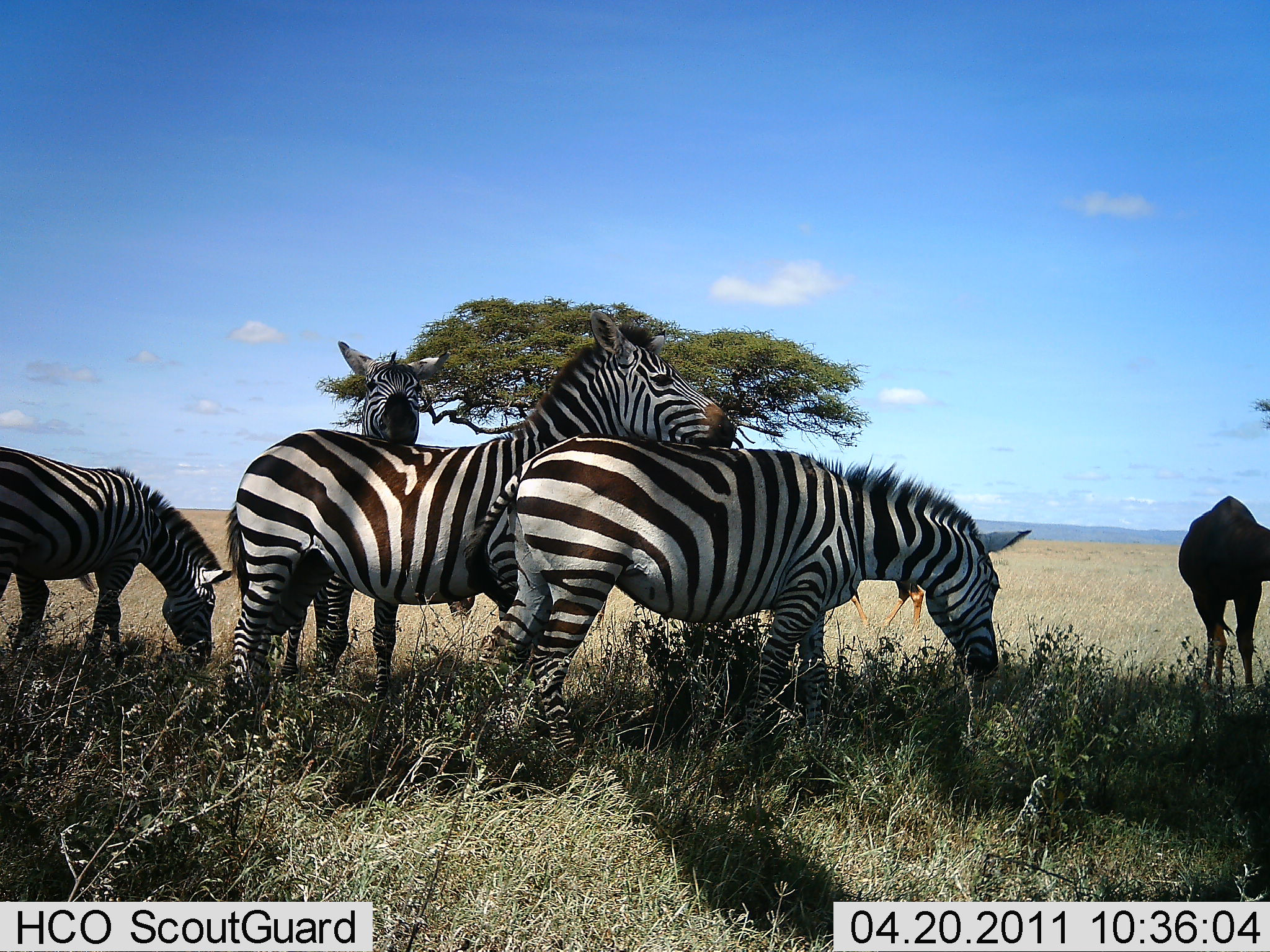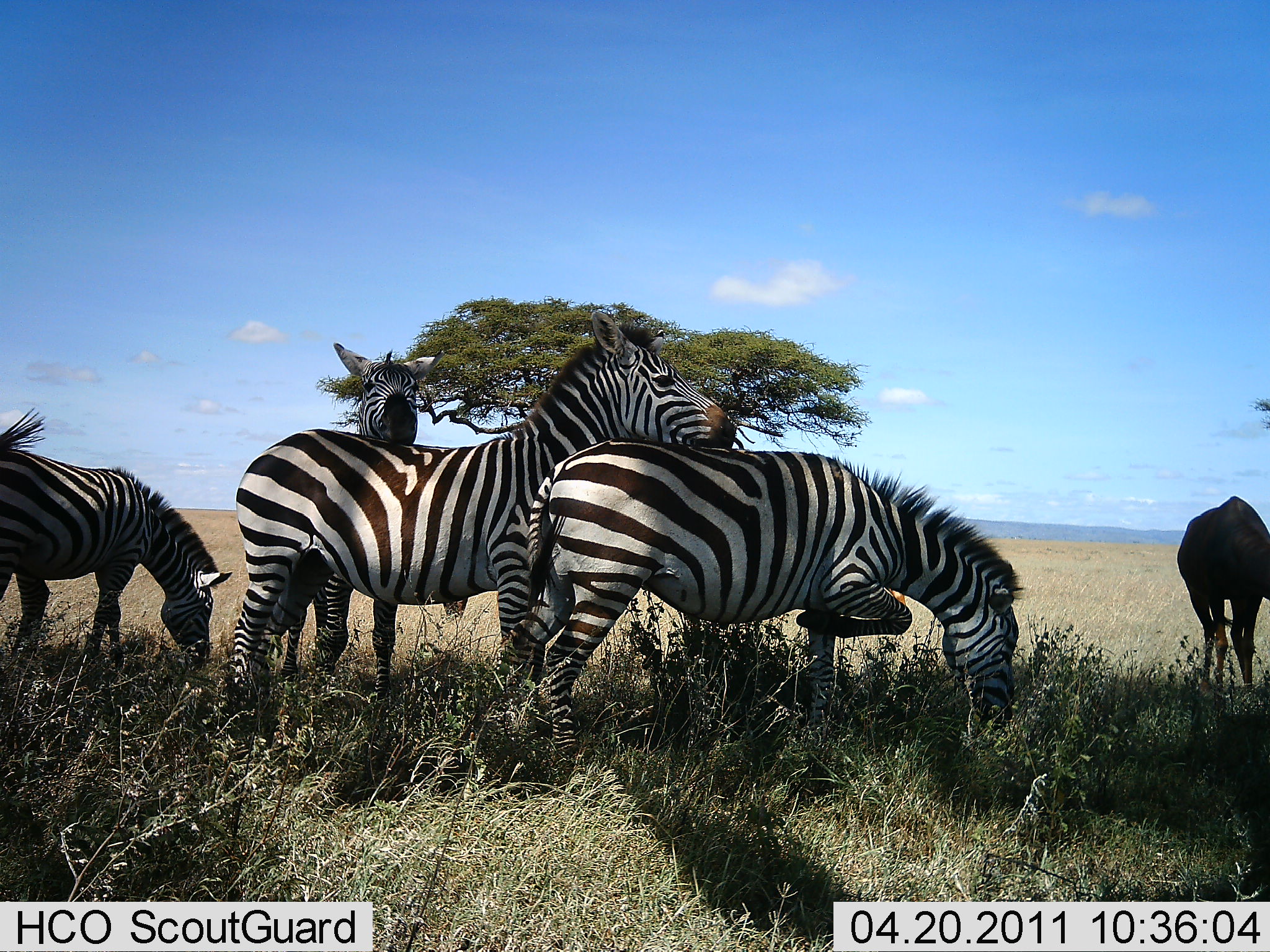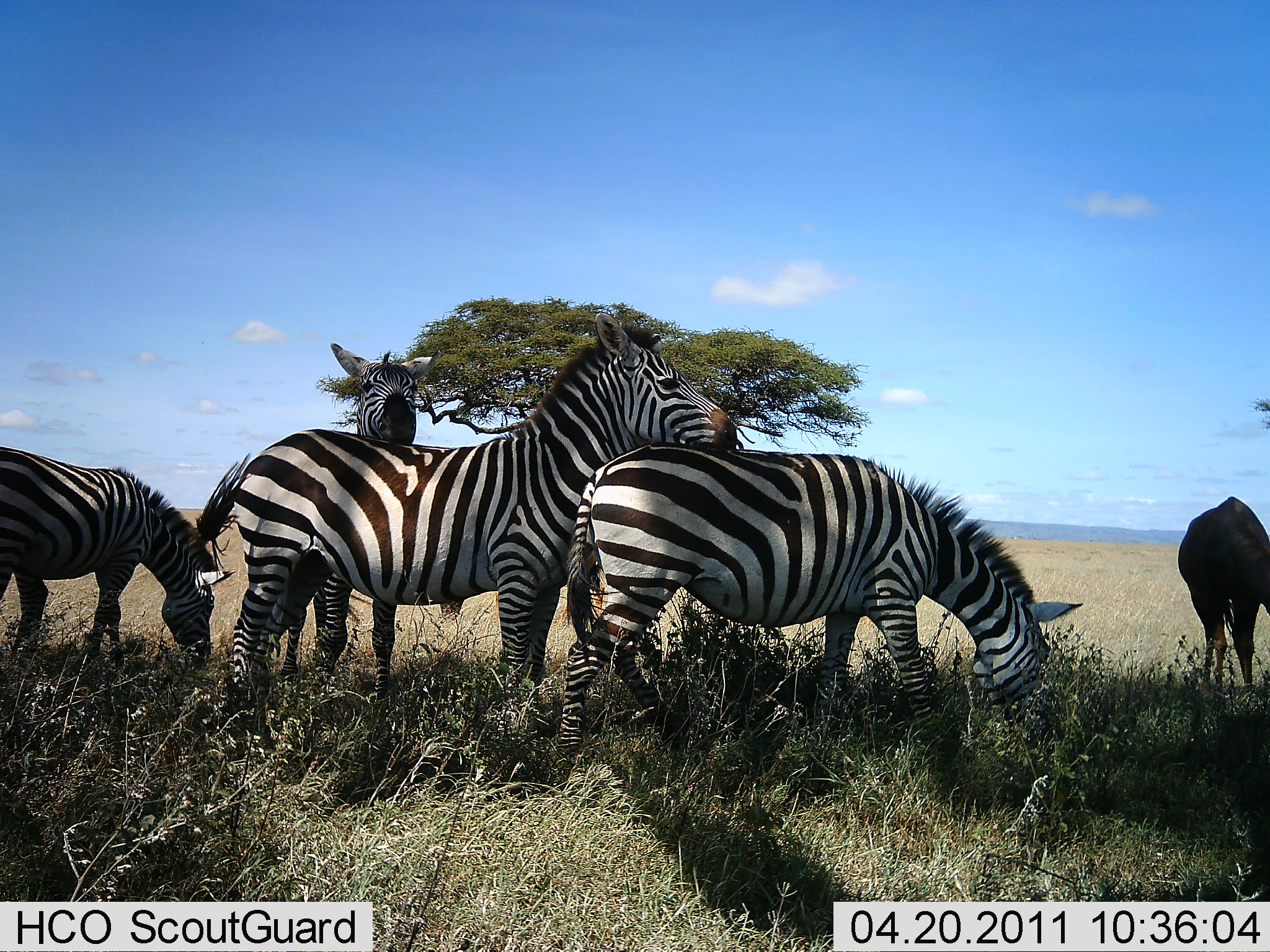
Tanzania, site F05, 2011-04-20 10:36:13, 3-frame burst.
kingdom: Animalia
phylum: Chordata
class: Mammalia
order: Artiodactyla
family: Bovidae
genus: Connochaetes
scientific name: Connochaetes taurinus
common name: blue wildebeest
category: wildebeest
Wildebeest (blue wildebeest) (Connochaetes taurinus), count 1. Behavior (volunteer vote fractions): standing 38%, resting 0%, moving 0%, interacting 0%. Young present (vote fraction): 0%. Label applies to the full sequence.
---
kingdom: Animalia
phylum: Chordata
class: Mammalia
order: Perissodactyla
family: Equidae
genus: Equus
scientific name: Equus quagga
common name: plains zebra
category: zebra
Zebra (plains zebra) (Equus quagga), count 4. Behavior (volunteer vote fractions): standing 67%, resting 4%, moving 4%, interacting 46%. Young present (vote fraction): 0%. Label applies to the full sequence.